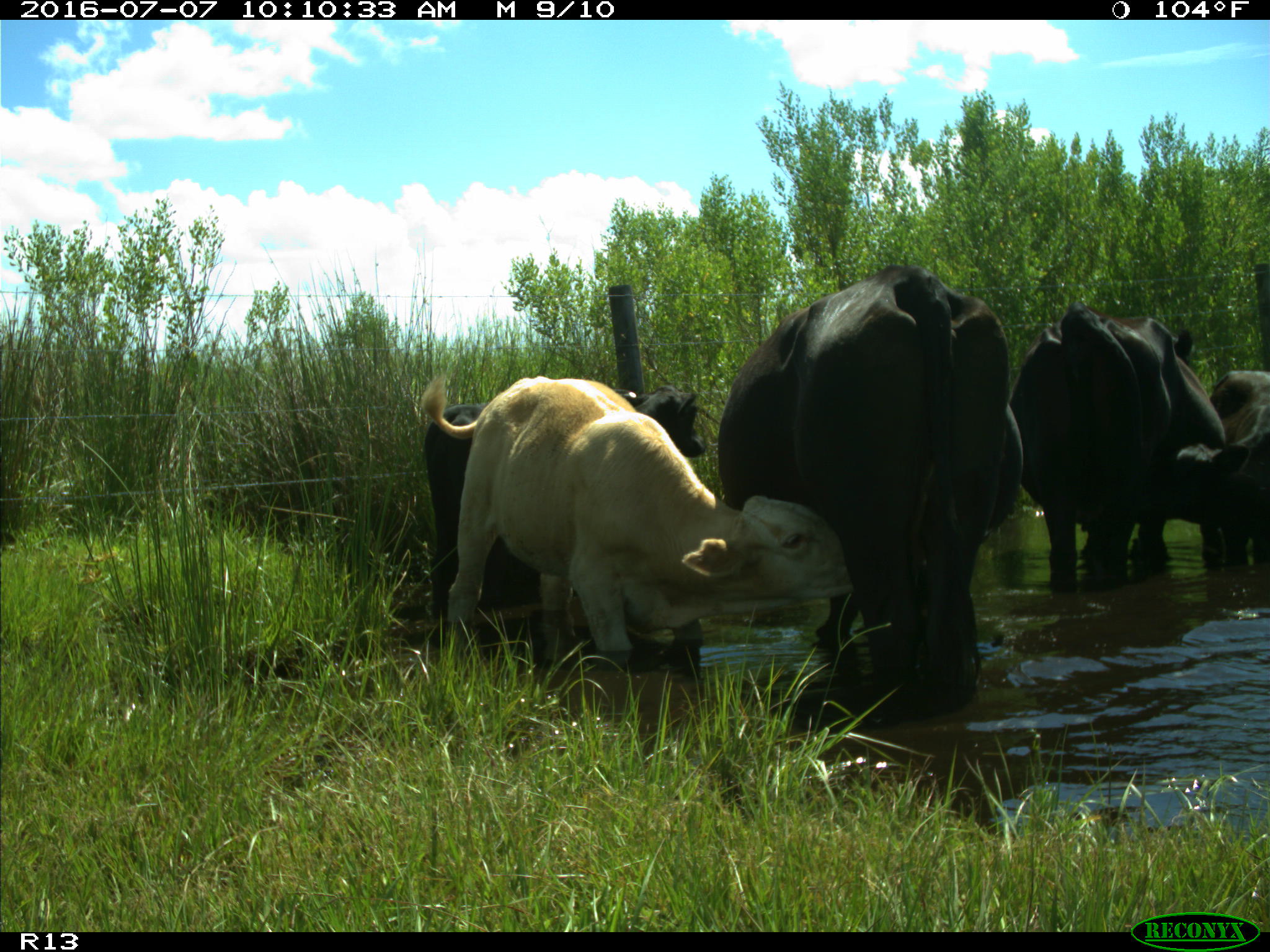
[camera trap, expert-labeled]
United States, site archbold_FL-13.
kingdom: Animalia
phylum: Chordata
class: Mammalia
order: Artiodactyla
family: Bovidae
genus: Bos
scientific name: Bos taurus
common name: domestic cow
Bos taurus (domestic cow).